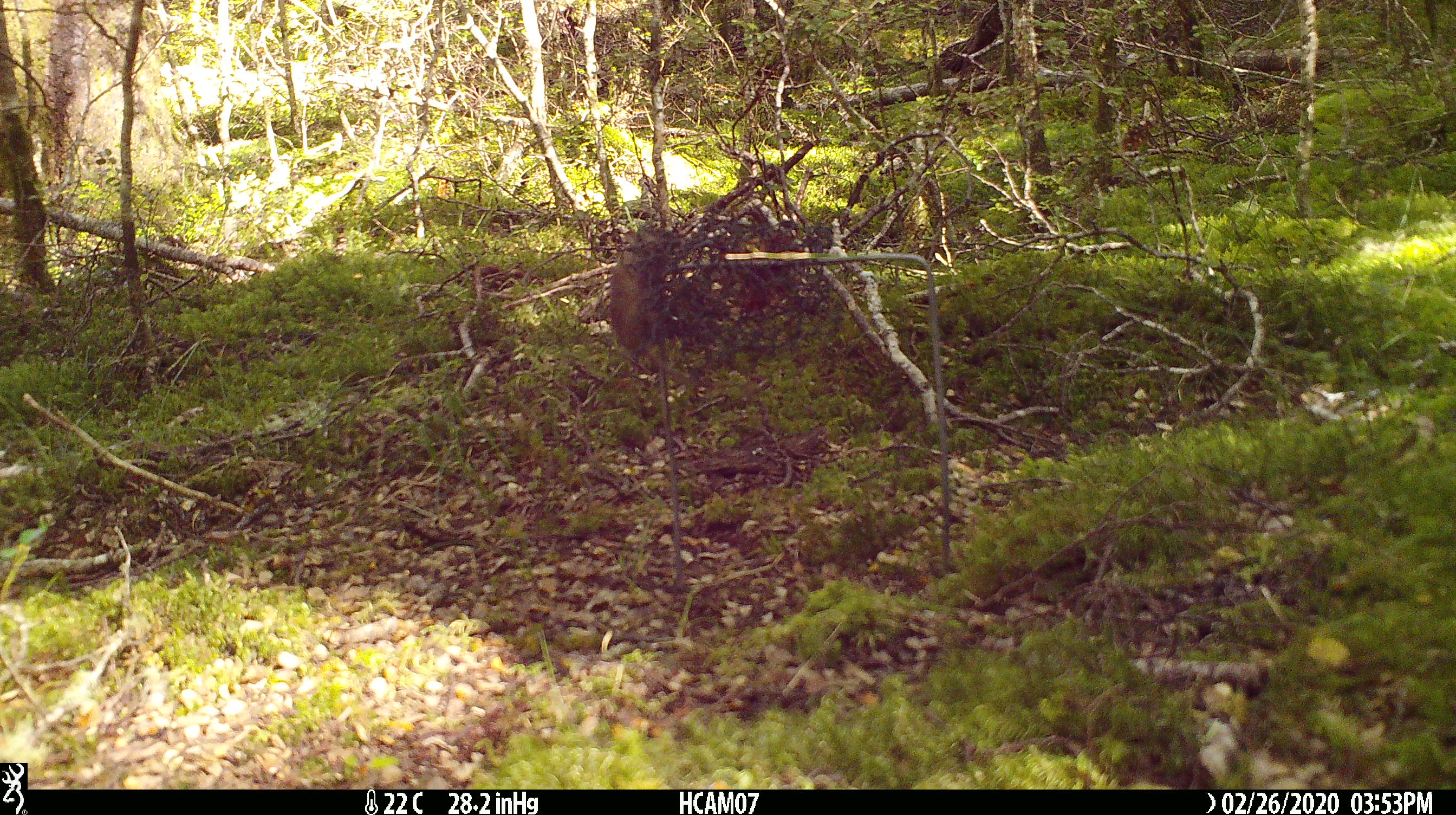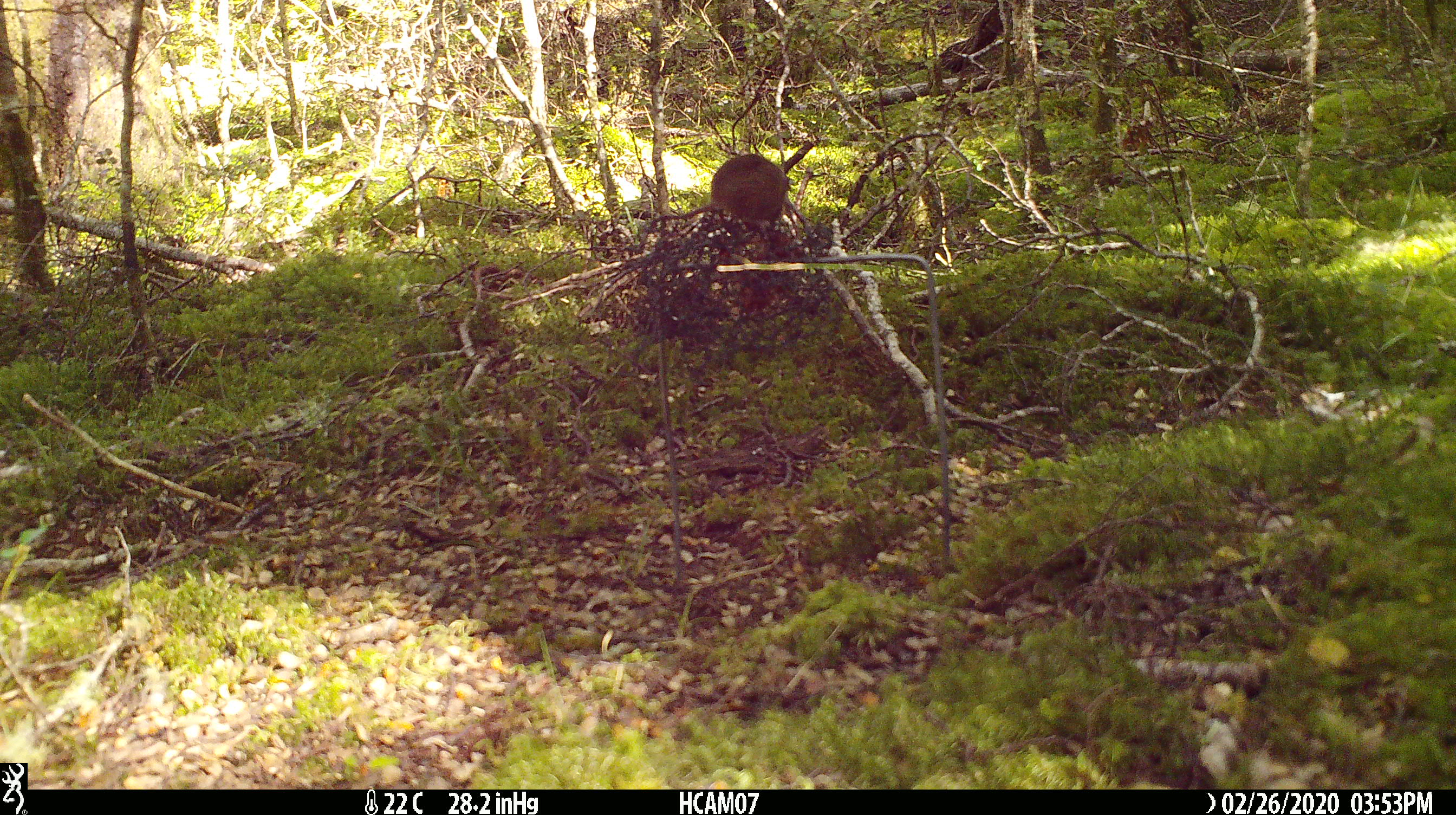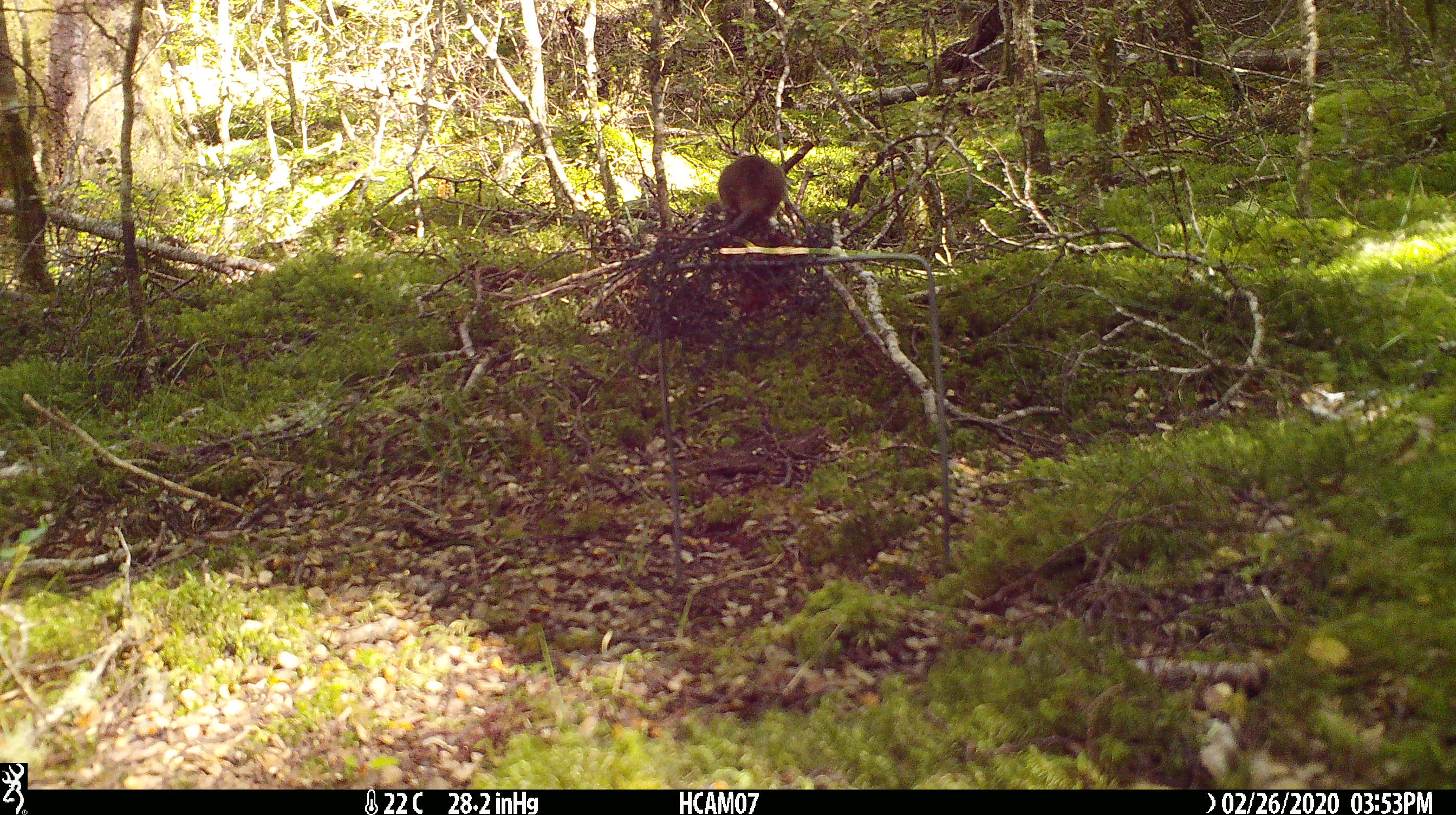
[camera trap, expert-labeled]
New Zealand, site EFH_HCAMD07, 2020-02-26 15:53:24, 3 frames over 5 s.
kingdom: Animalia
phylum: Chordata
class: Mammalia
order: Rodentia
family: Muridae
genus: Mus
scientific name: Mus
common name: mouse